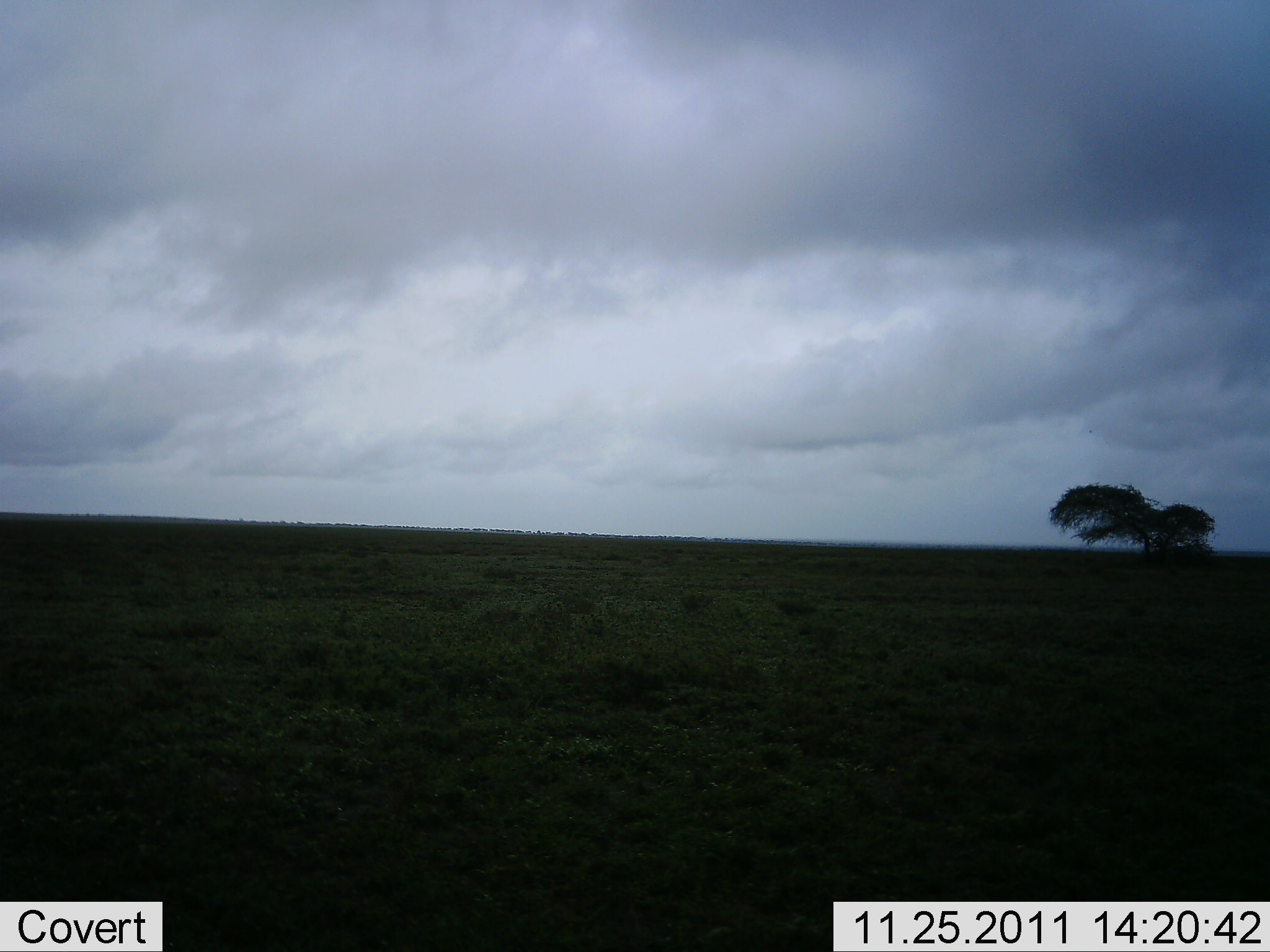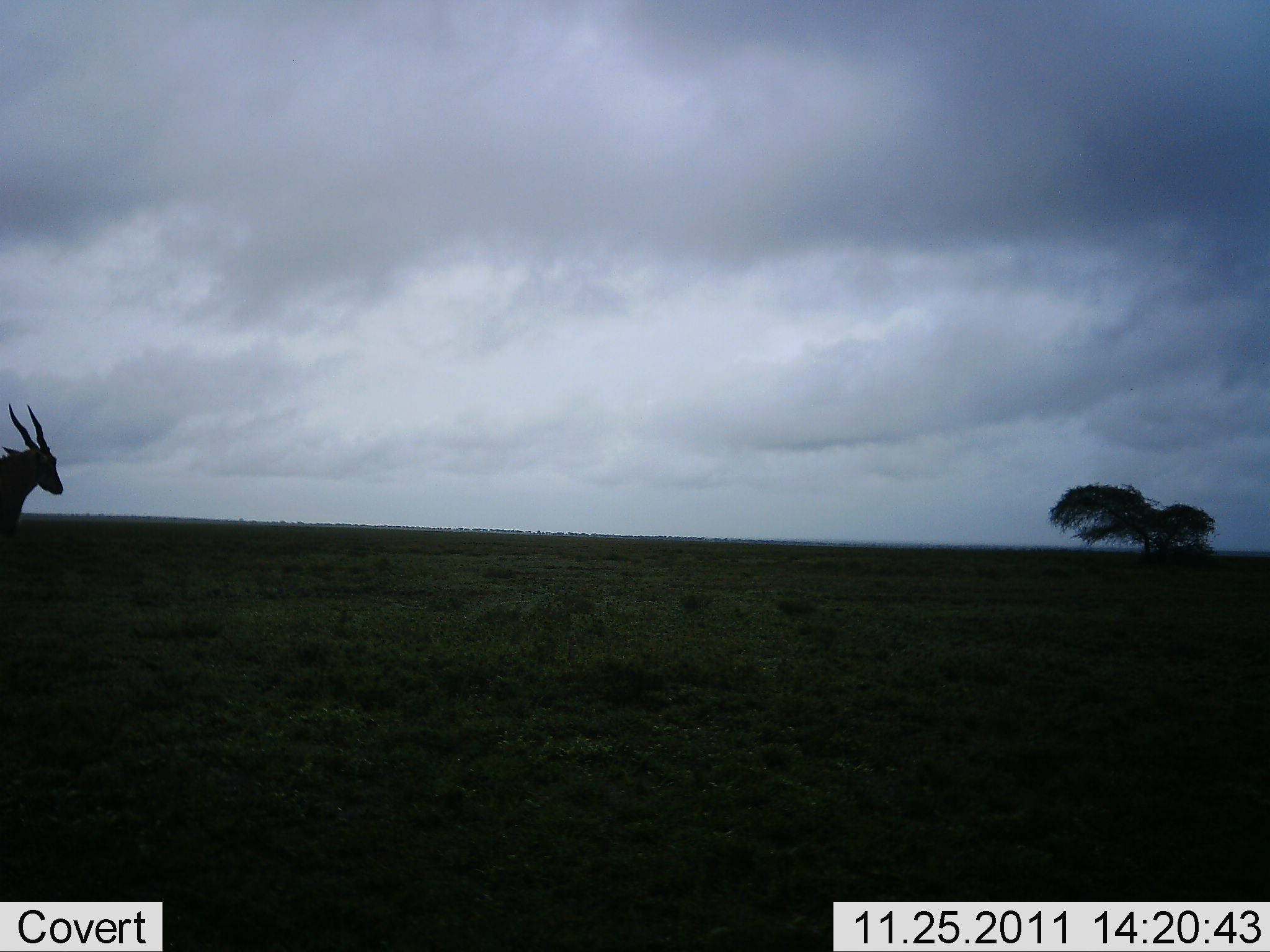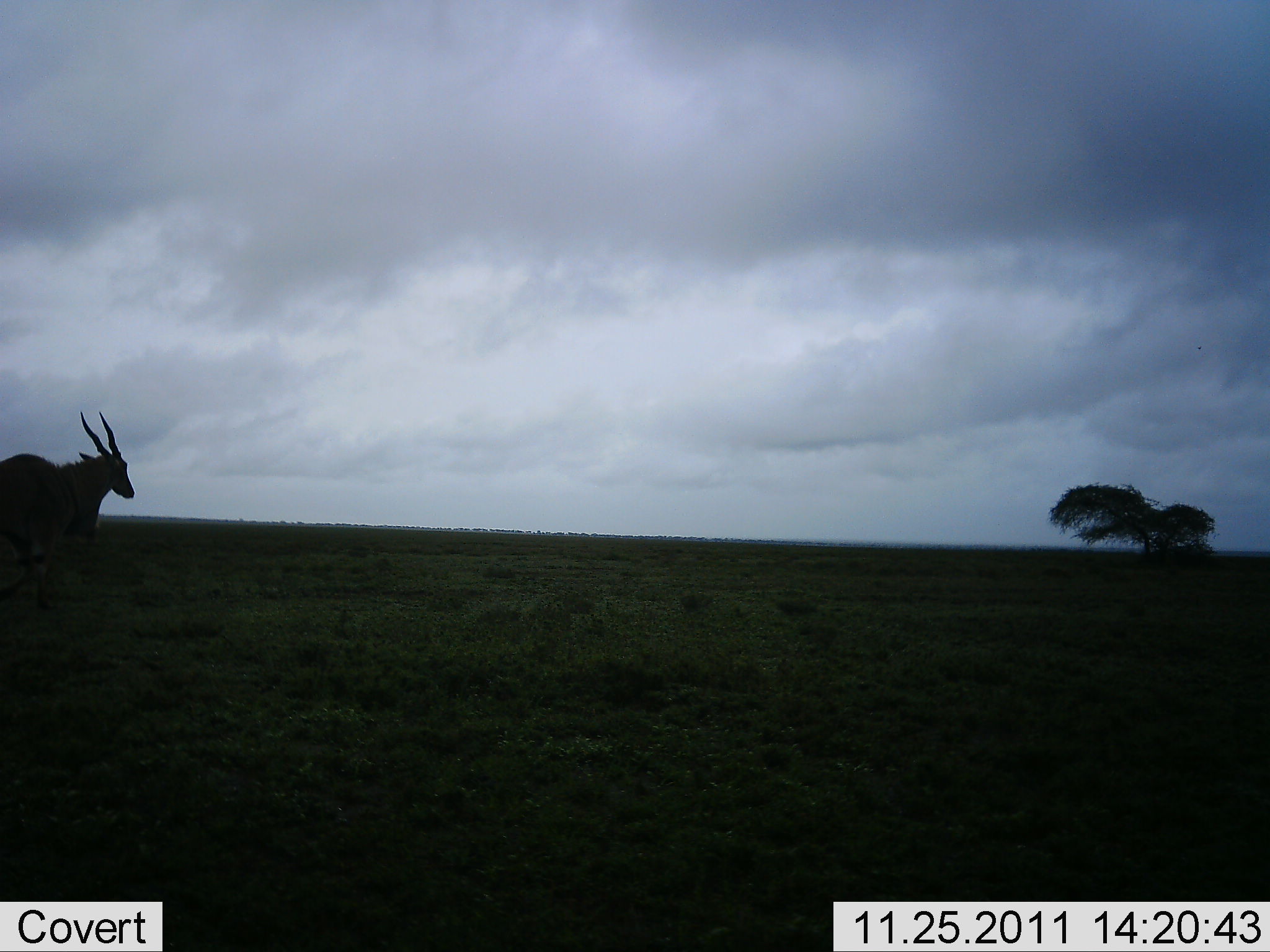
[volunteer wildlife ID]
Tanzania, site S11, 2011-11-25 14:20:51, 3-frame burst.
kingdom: Animalia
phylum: Chordata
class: Mammalia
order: Artiodactyla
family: Bovidae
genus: Tragelaphus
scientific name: Tragelaphus oryx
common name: eland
Eland (Tragelaphus oryx), count 1. Behavior (volunteer vote fractions): standing 18%, resting 0%, moving 91%, interacting 0%. Young present (vote fraction): 0%. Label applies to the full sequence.